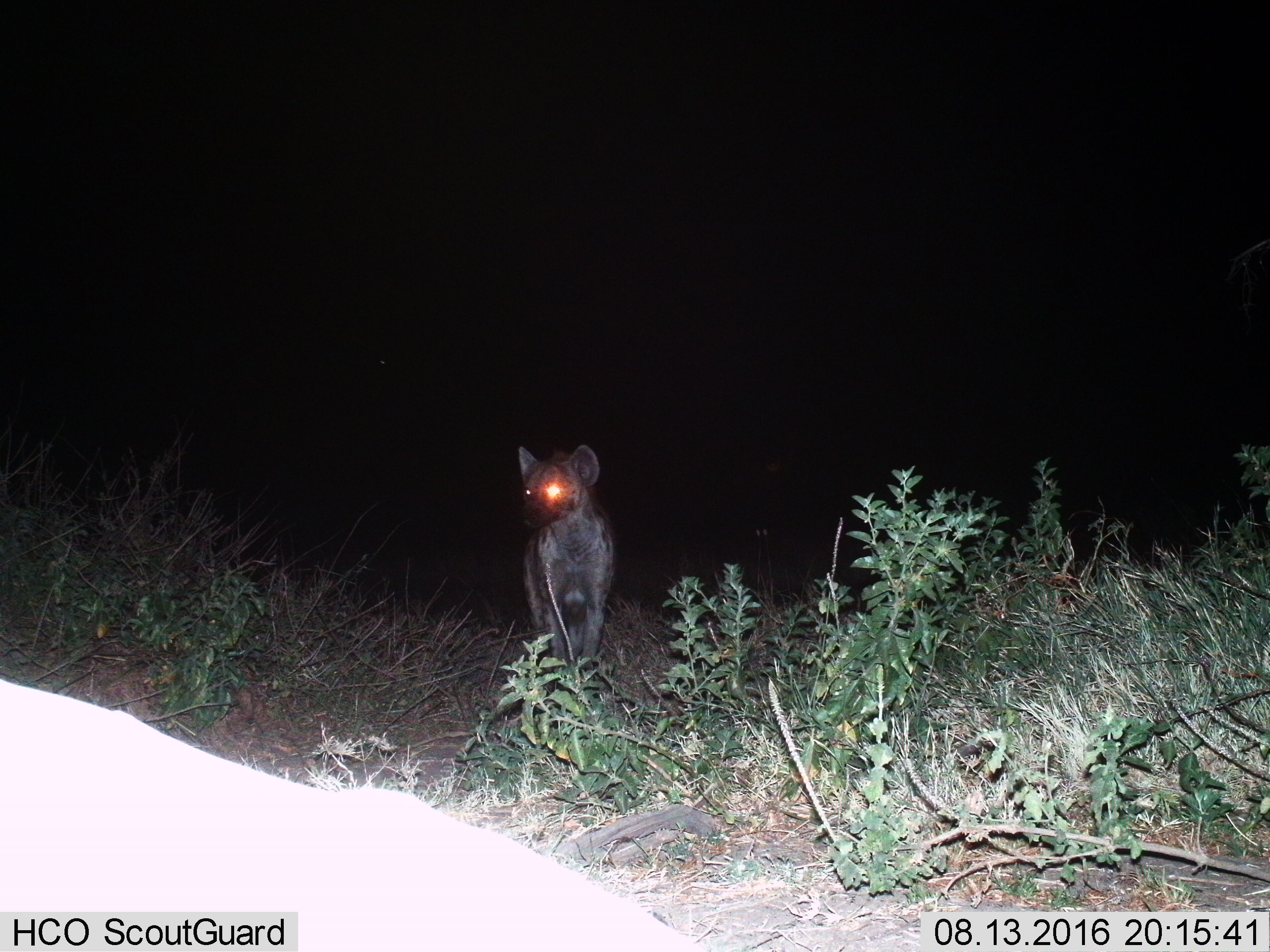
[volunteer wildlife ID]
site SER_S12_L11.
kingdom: Animalia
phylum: Chordata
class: Mammalia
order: Carnivora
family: Hyaenidae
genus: Hyaena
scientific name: Hyaena hyaena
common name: striped hyena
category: hyenastriped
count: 1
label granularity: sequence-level